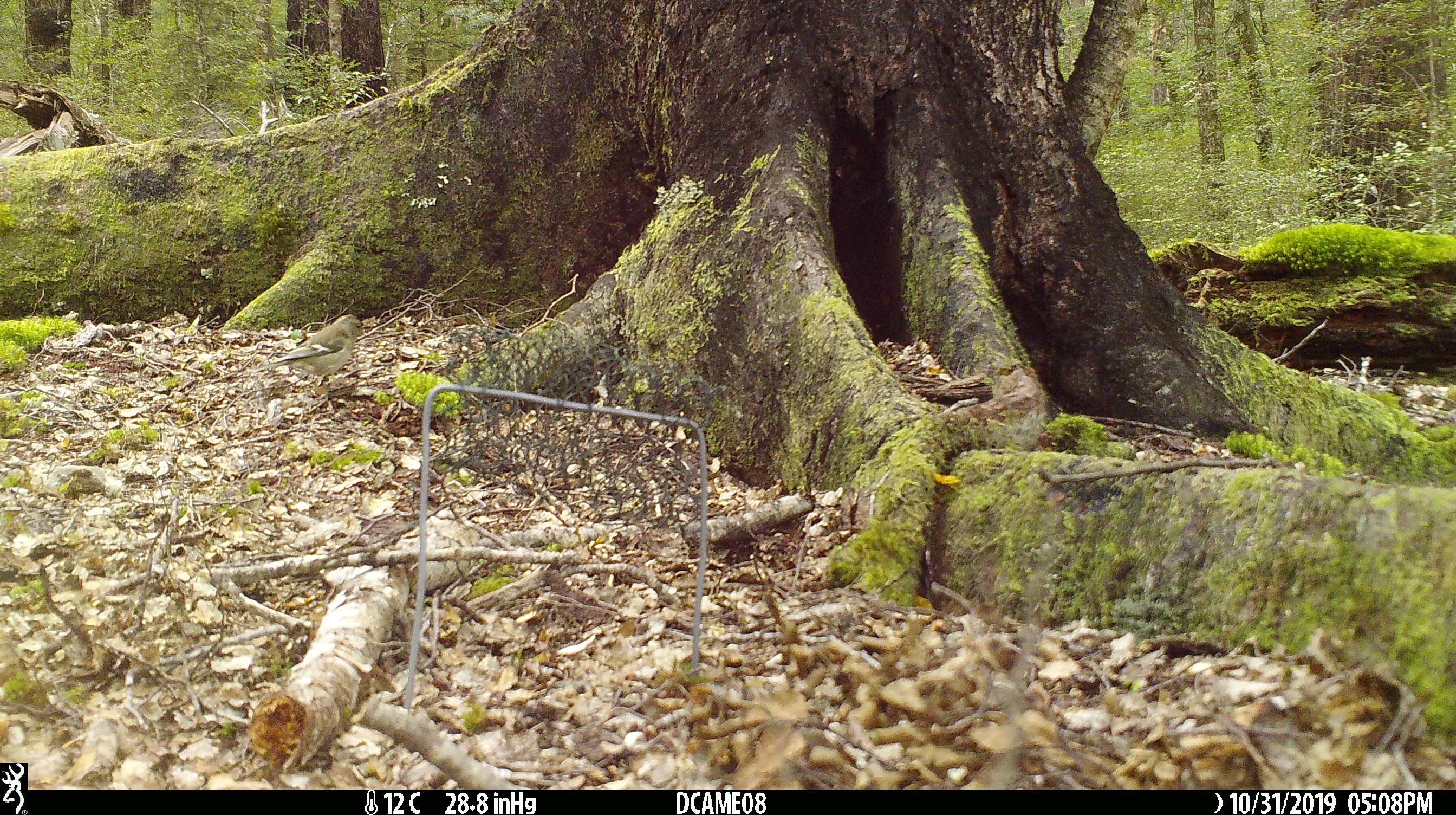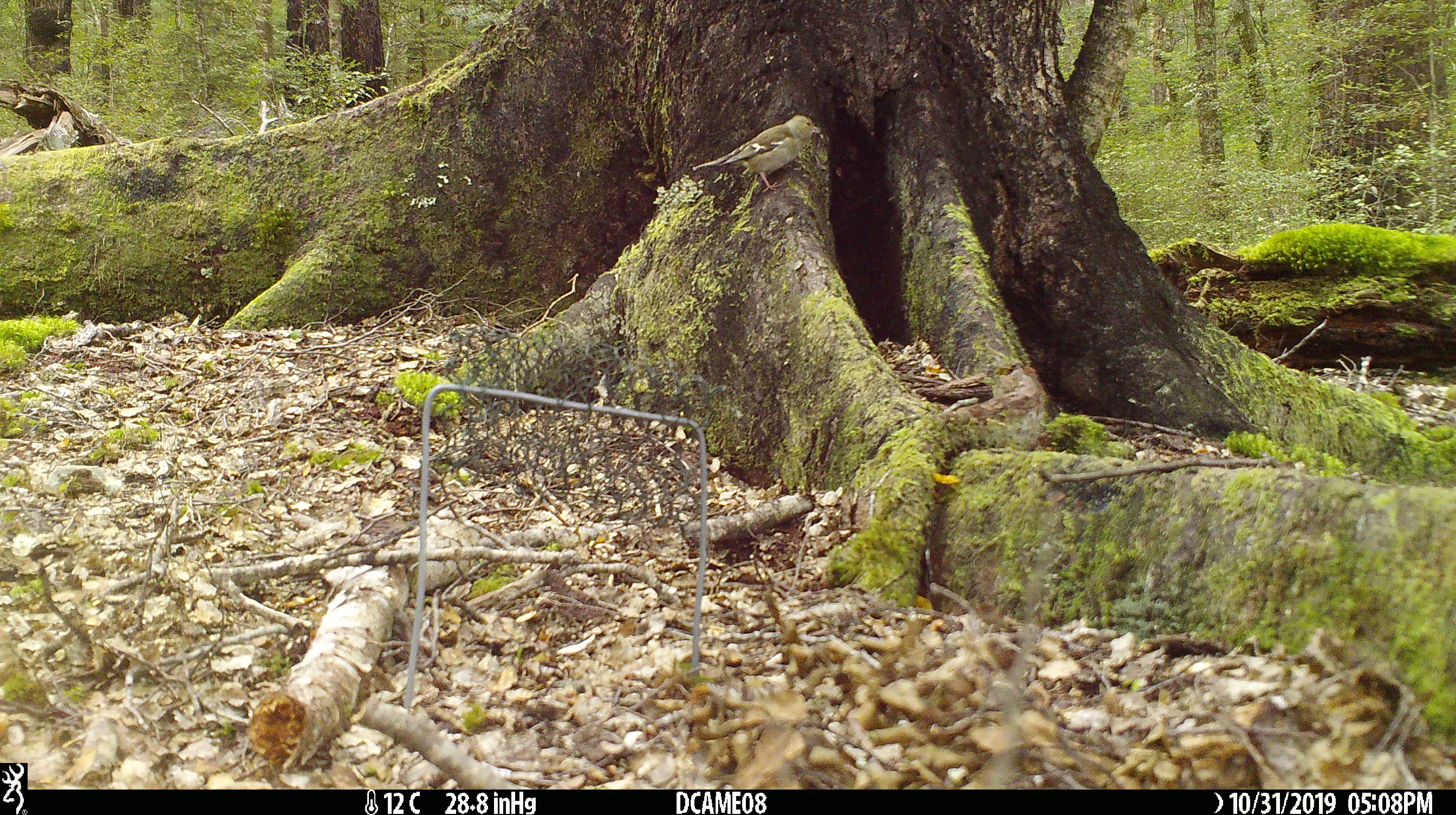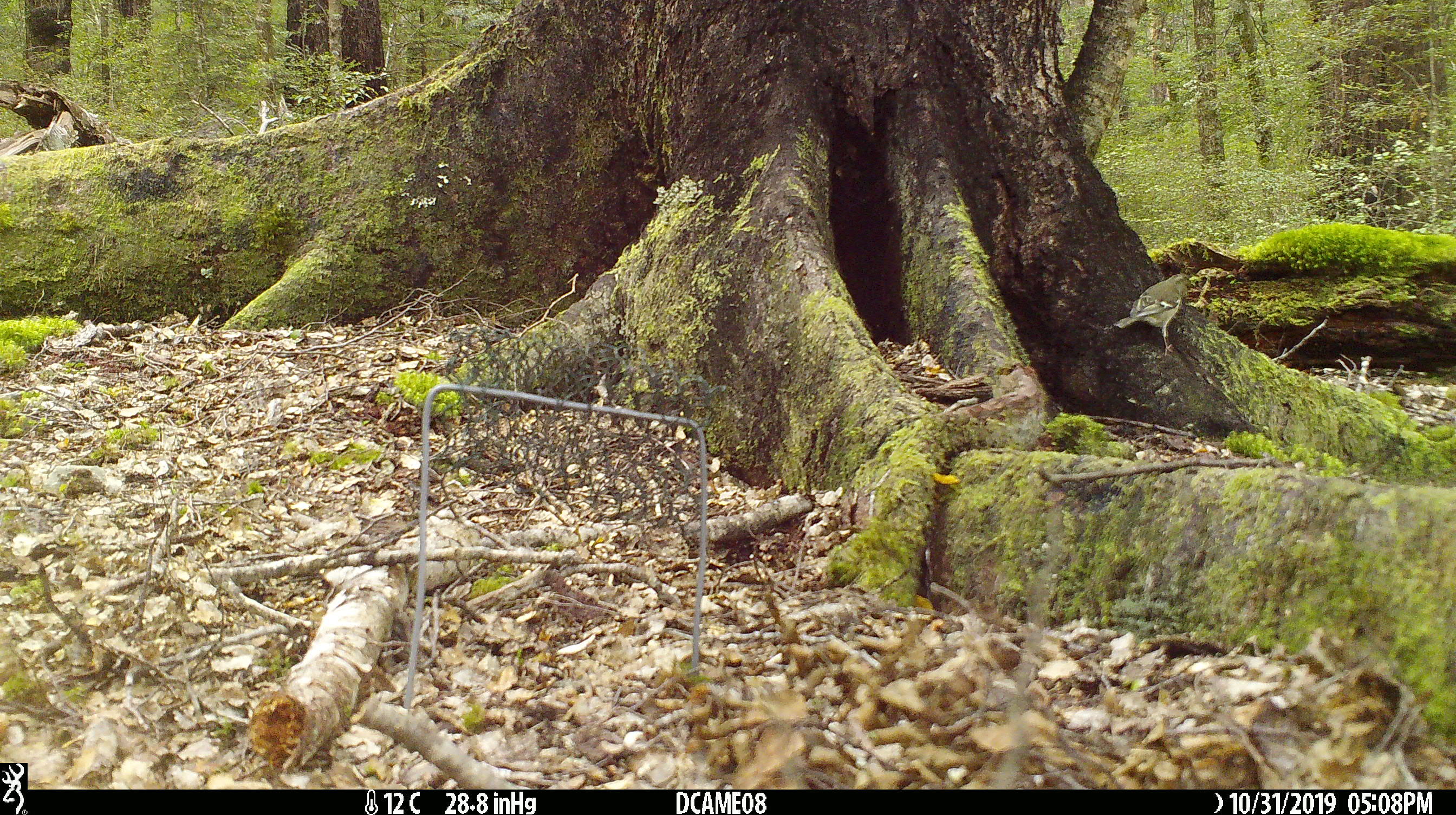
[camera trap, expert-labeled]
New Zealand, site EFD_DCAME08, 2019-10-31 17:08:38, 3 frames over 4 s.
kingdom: Animalia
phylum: Chordata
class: Aves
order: Passeriformes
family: Fringillidae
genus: Fringilla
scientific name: Fringilla coelebs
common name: common chaffinch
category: chaffinch